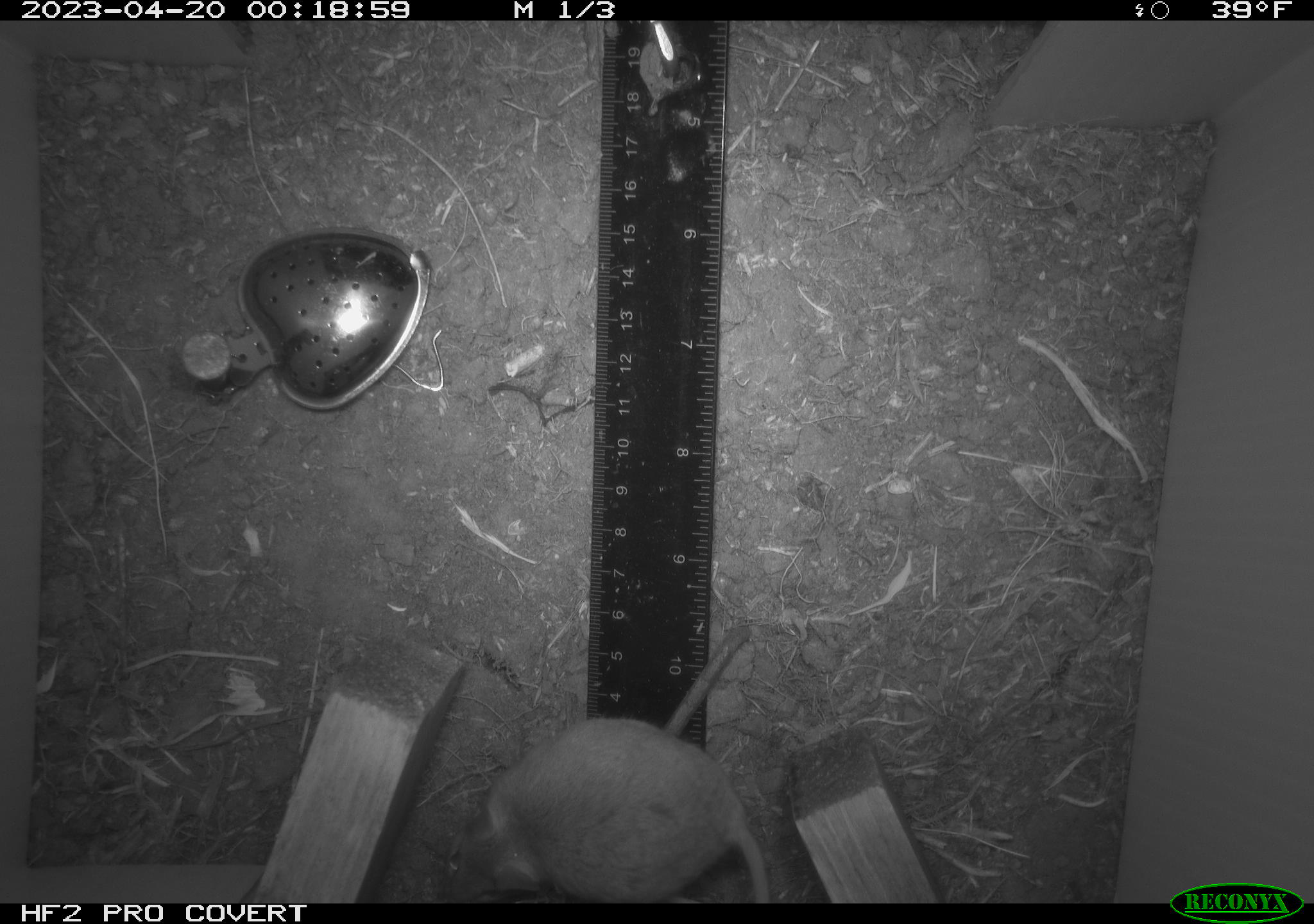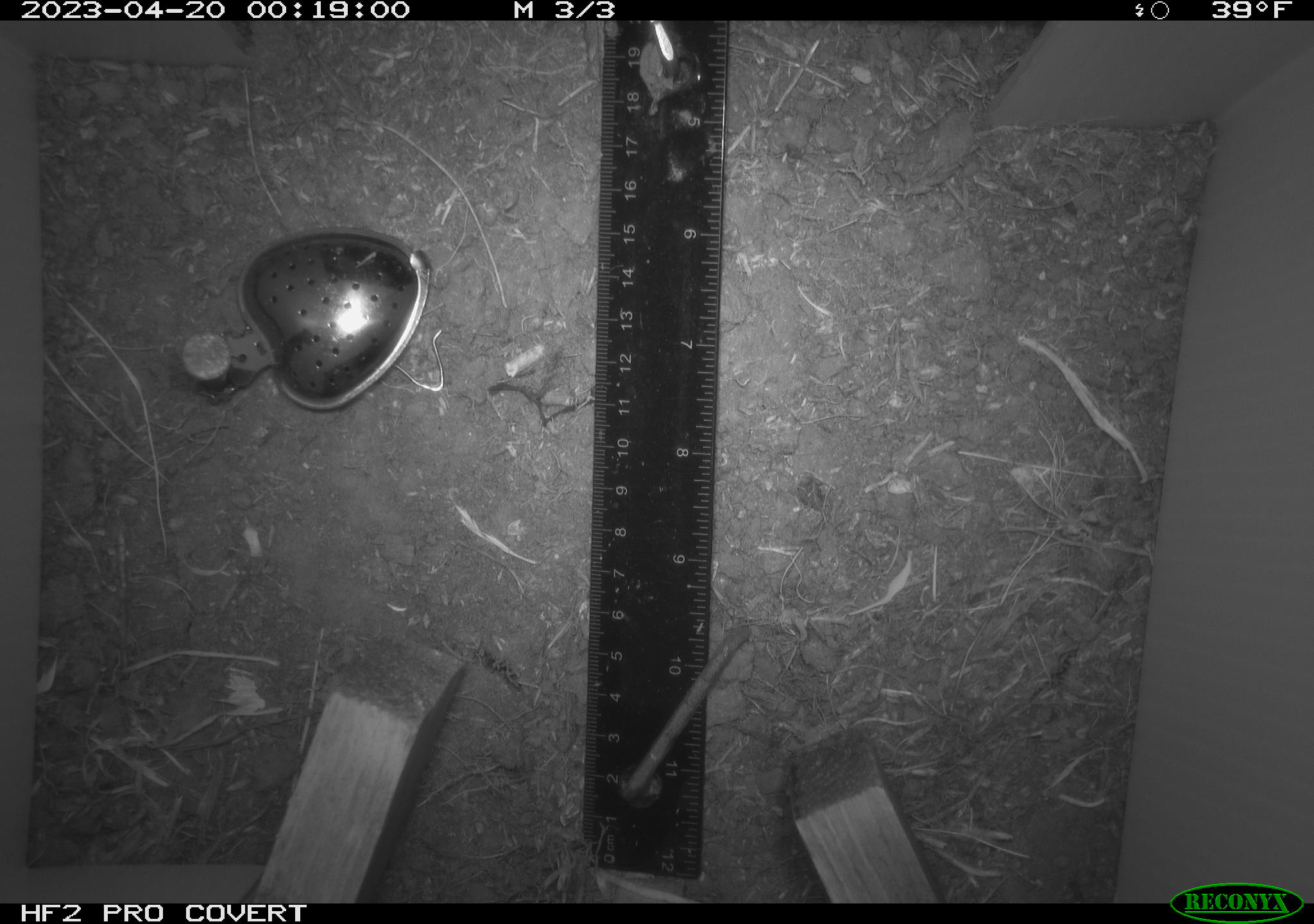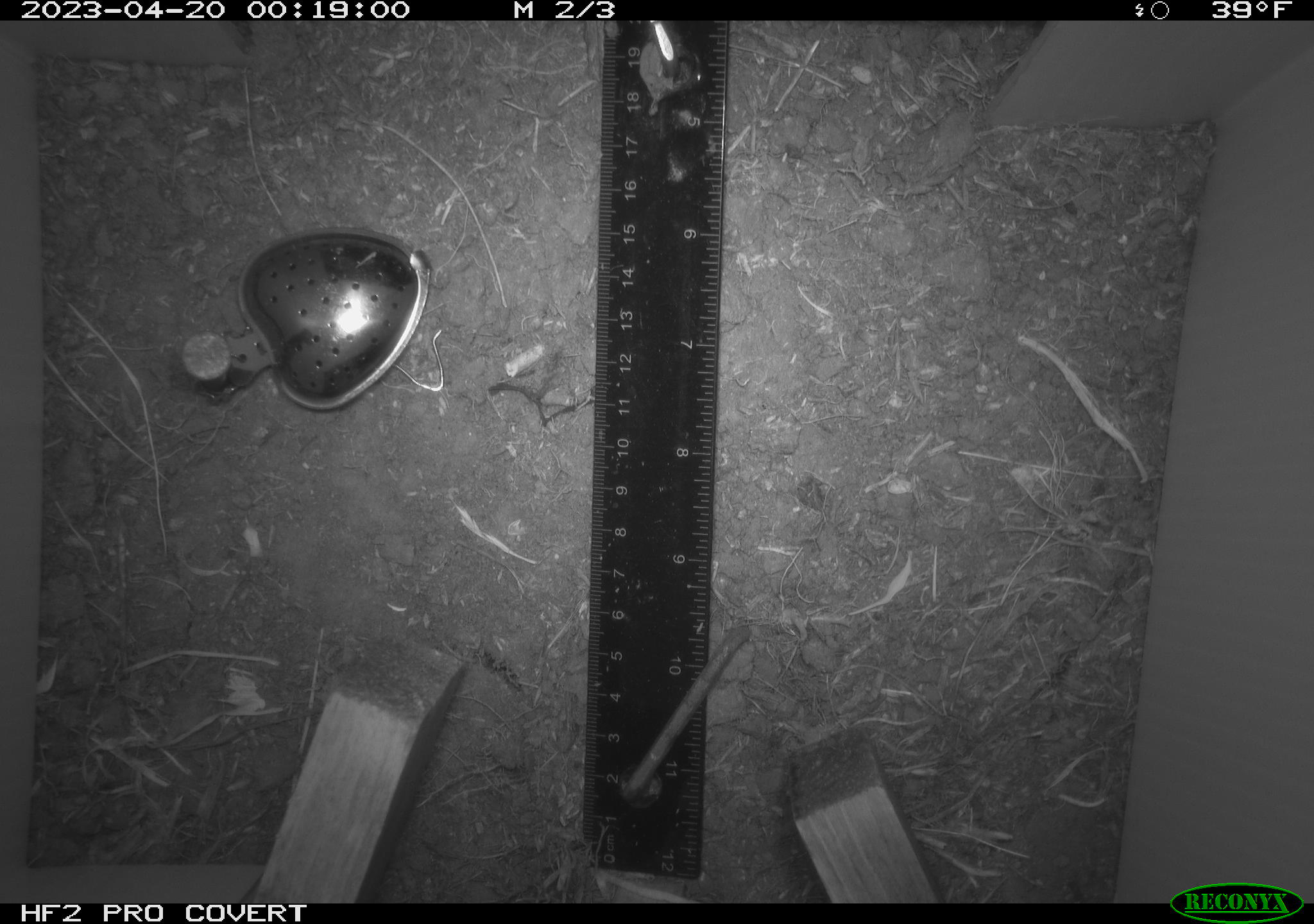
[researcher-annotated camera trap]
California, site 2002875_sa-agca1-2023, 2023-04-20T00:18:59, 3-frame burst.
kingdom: Animalia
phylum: Chordata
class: Mammalia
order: Rodentia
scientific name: Rodentia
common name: mouse species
Mouse species (Rodentia).